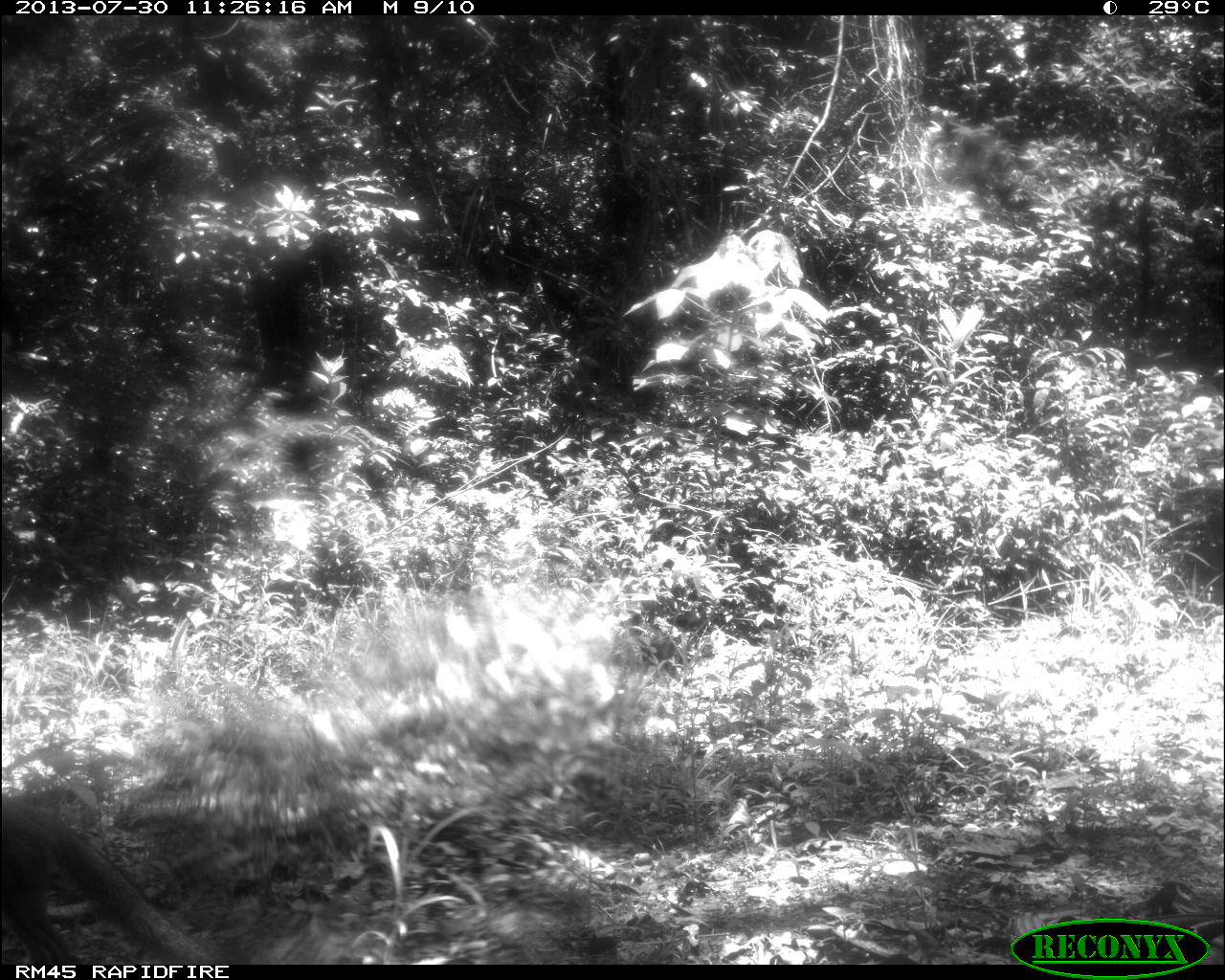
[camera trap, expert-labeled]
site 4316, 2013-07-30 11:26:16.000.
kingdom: Animalia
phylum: Chordata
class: Mammalia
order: Carnivora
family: Canidae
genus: Urocyon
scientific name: Urocyon cinereoargenteus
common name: gray fox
Urocyon cinereoargenteus (gray fox), count 1.